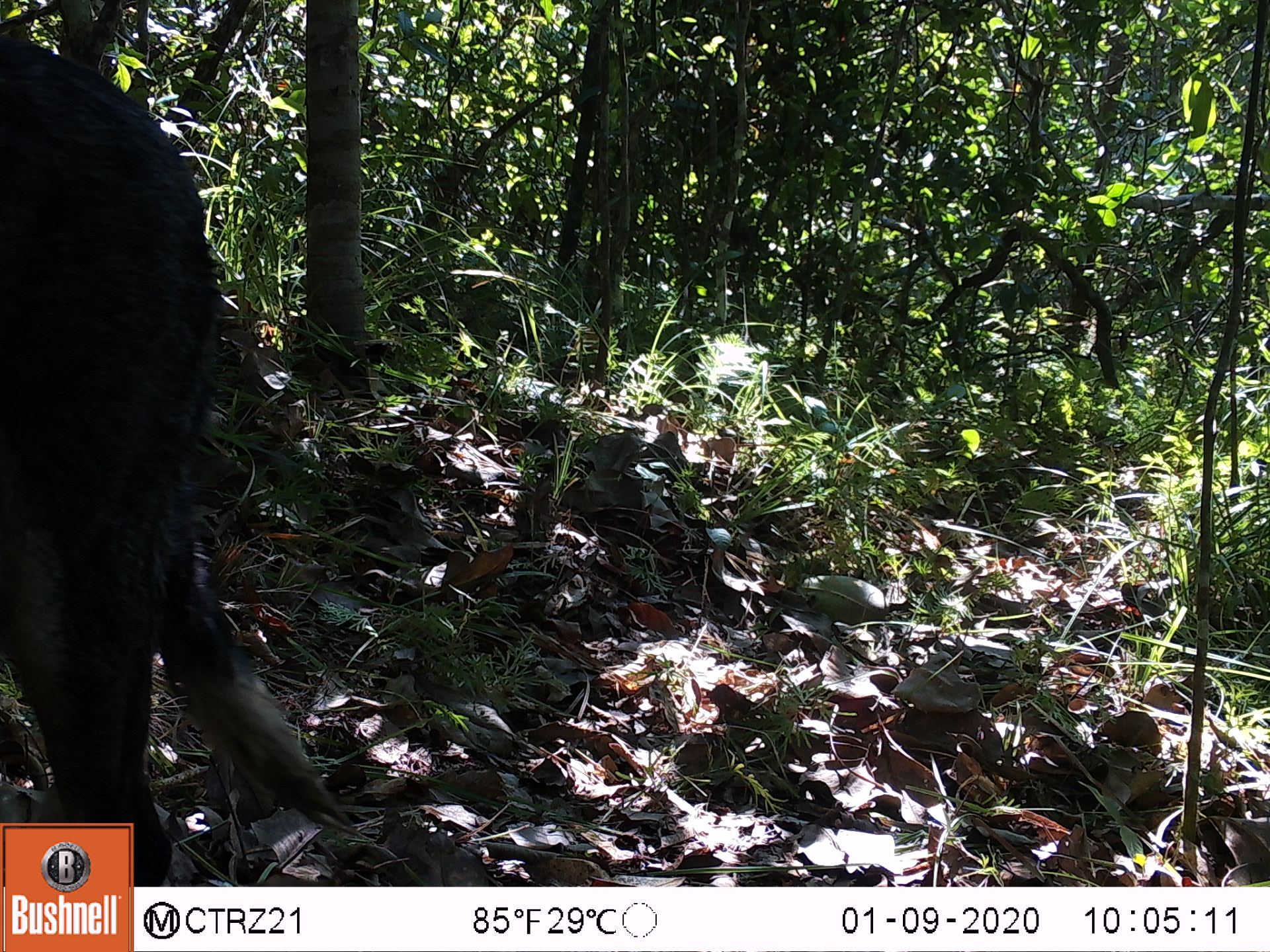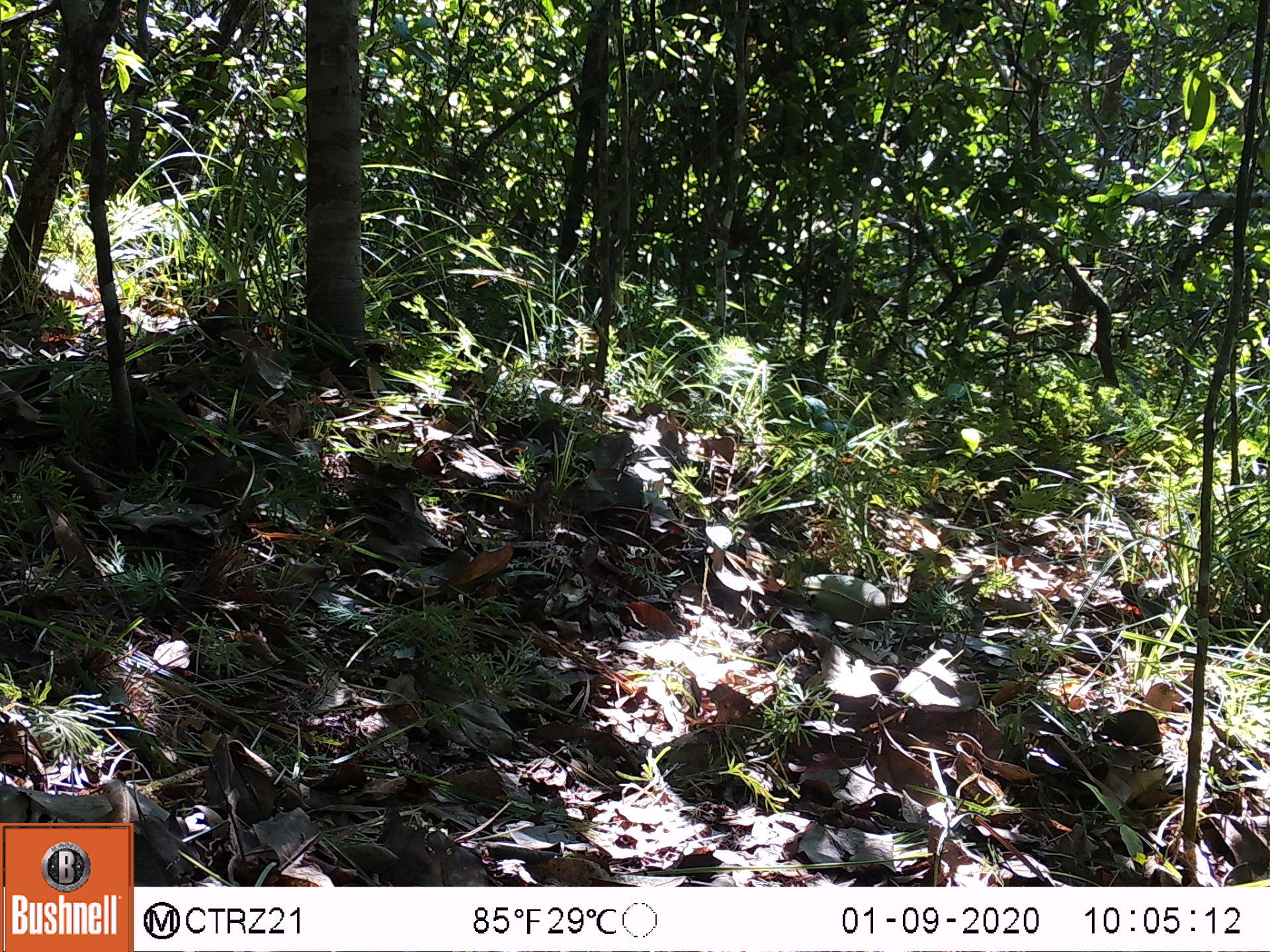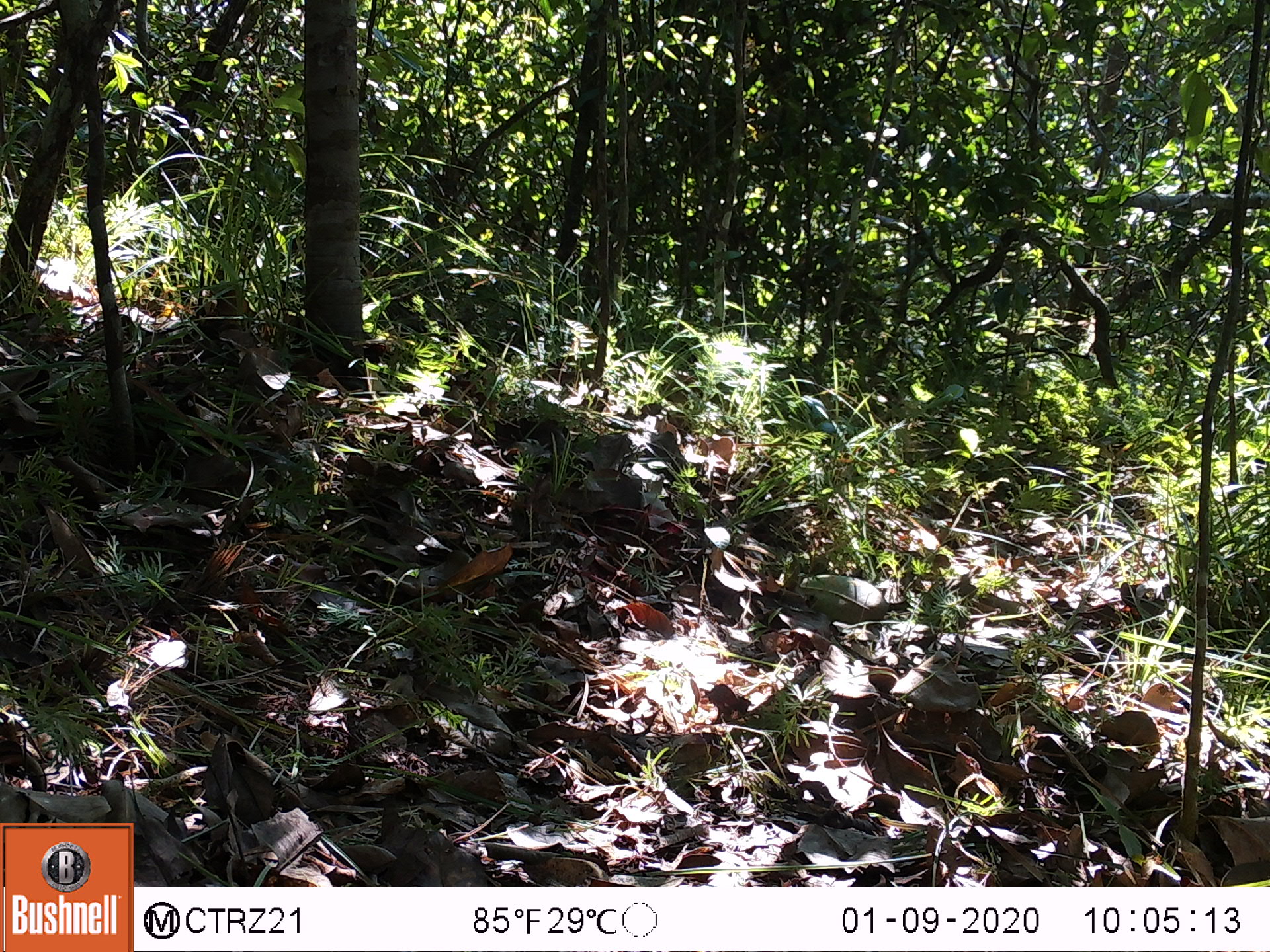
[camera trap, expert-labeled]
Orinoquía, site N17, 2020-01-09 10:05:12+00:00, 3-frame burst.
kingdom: Animalia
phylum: Chordata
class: Mammalia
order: Carnivora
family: Canidae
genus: Canis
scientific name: Canis familiaris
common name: domestic dog